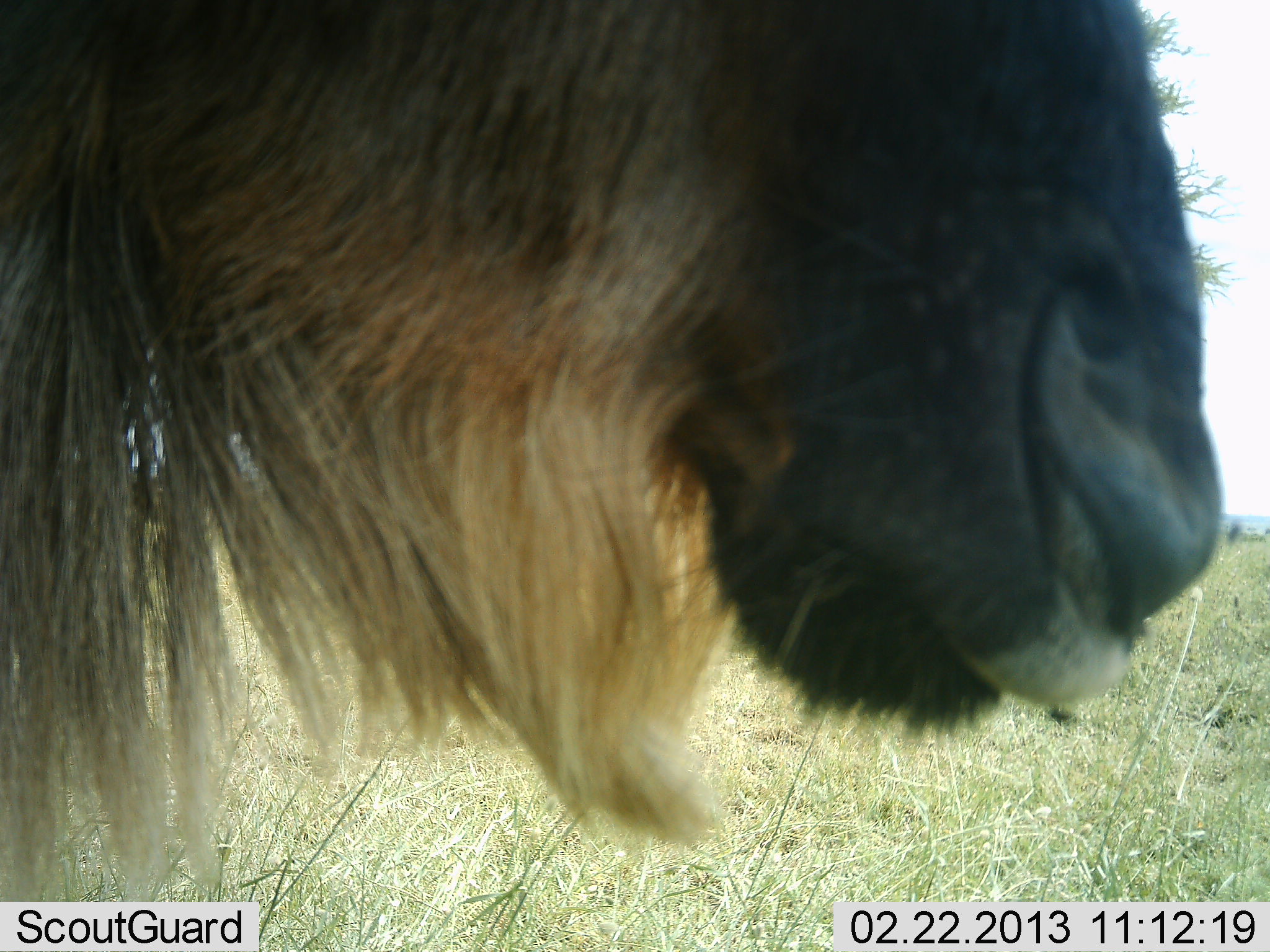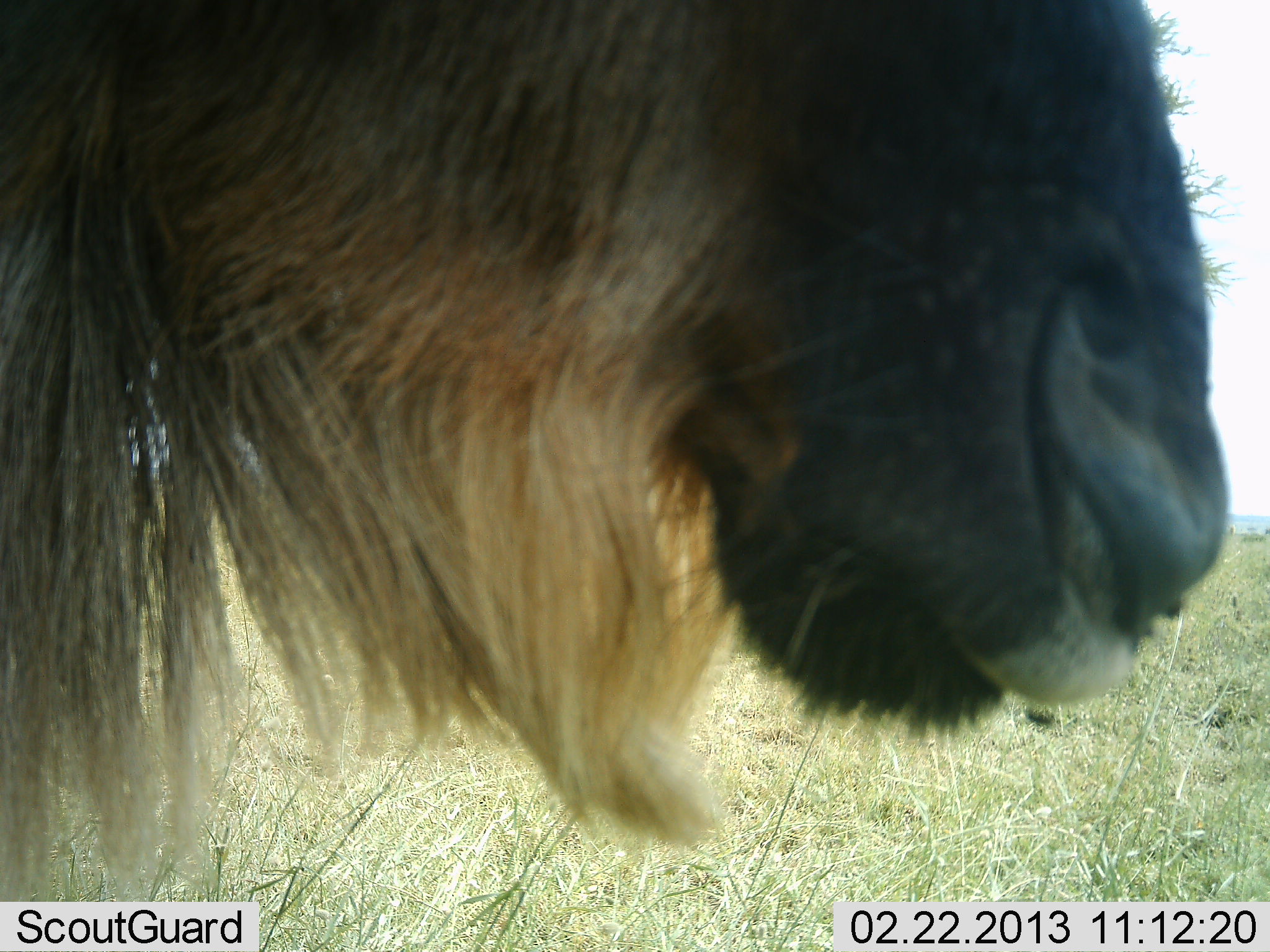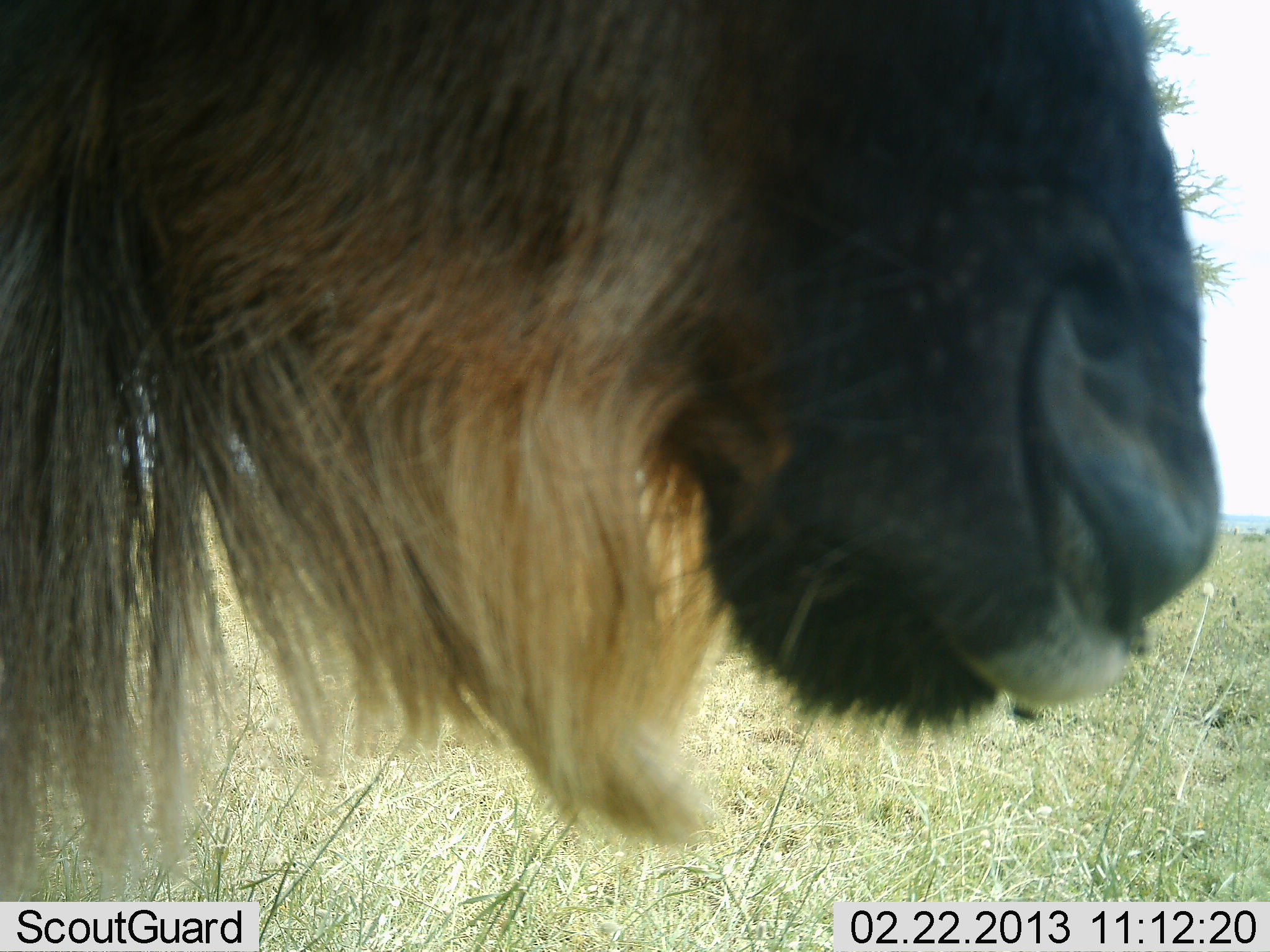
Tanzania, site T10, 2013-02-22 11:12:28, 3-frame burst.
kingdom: Animalia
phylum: Chordata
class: Mammalia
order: Artiodactyla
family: Bovidae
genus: Connochaetes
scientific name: Connochaetes taurinus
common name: blue wildebeest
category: wildebeest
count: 1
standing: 92%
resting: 0%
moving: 0%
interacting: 4%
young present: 0%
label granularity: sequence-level